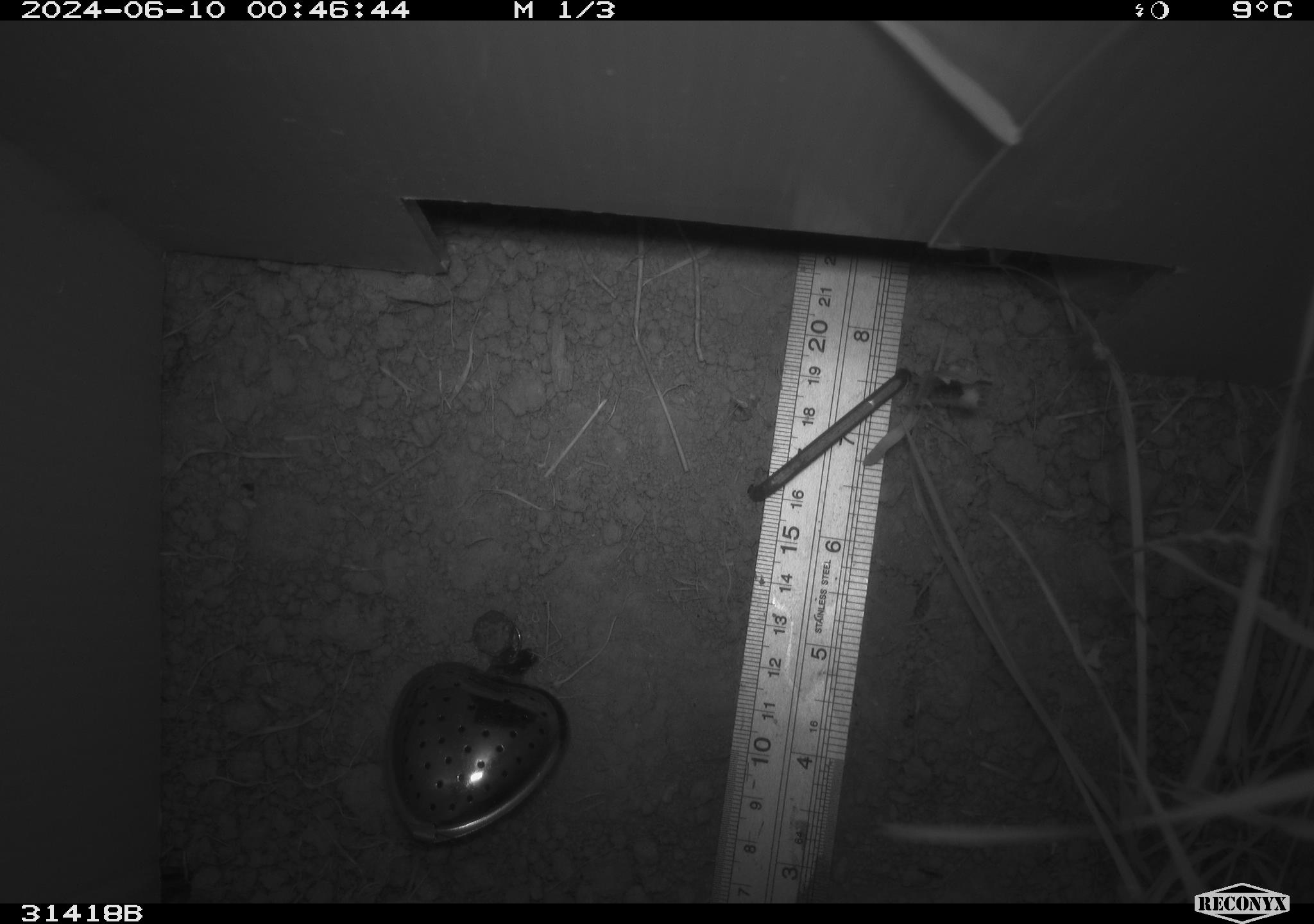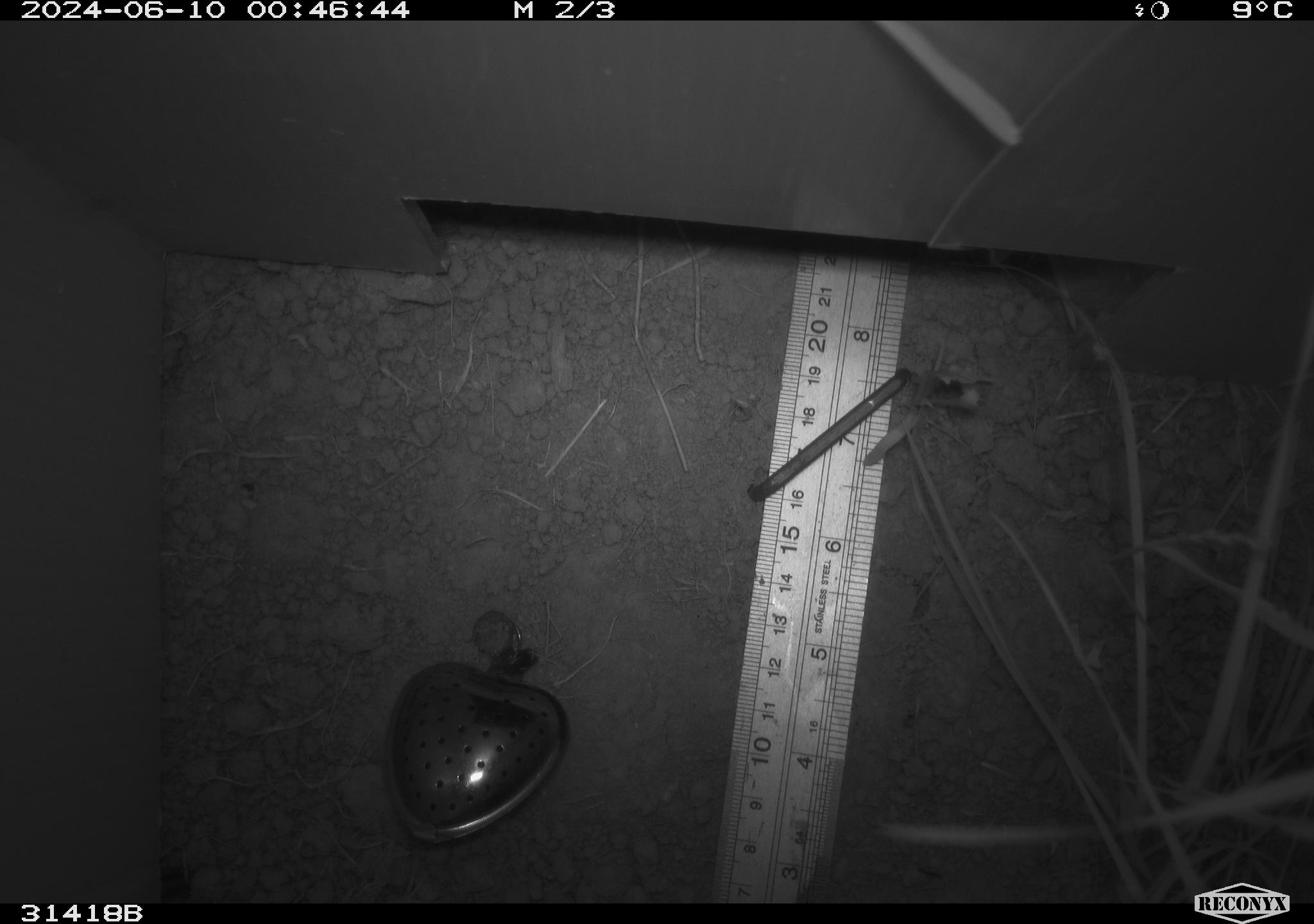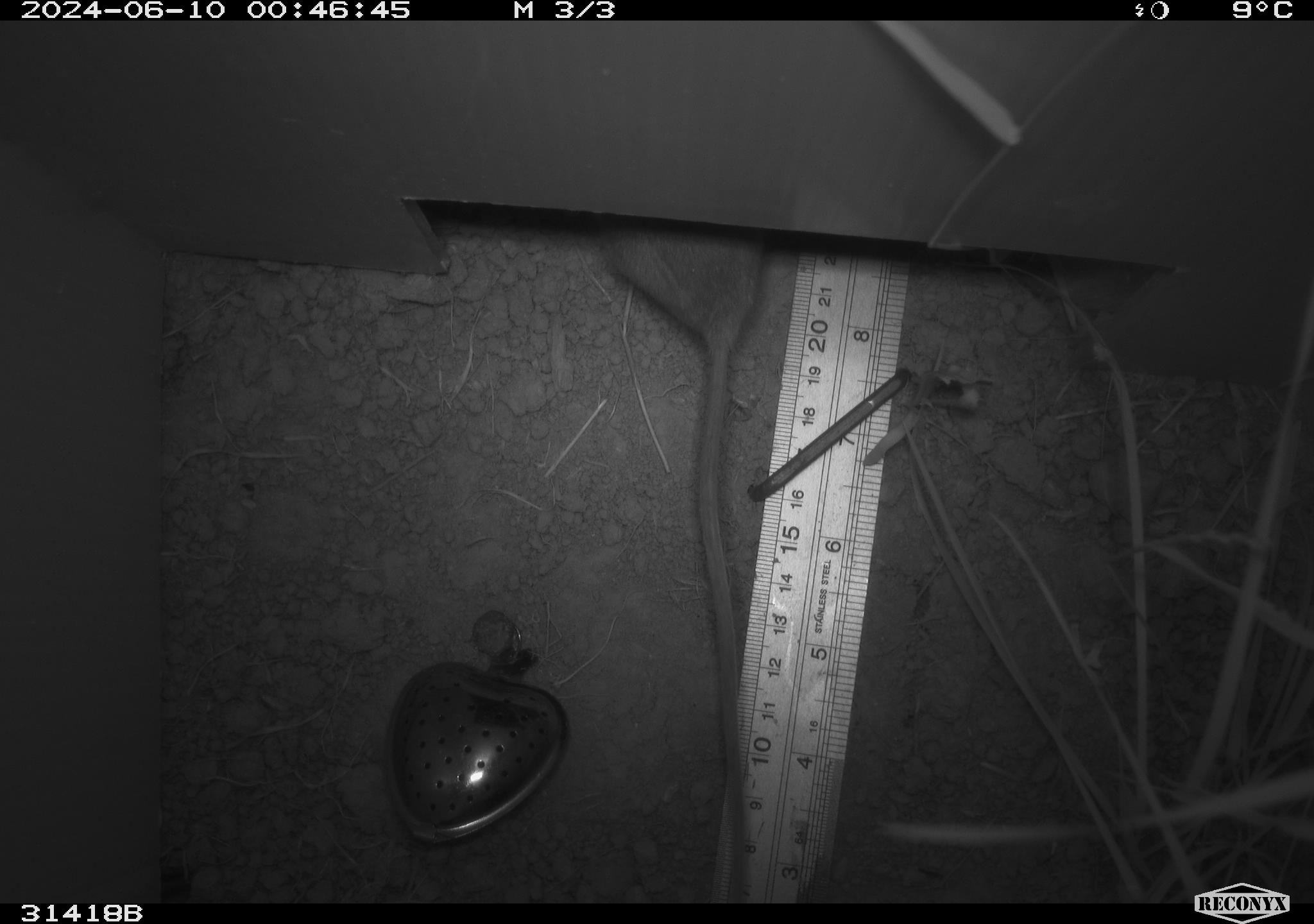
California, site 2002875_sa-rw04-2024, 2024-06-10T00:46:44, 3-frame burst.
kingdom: Animalia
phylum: Chordata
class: Mammalia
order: Rodentia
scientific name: Rodentia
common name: rodent